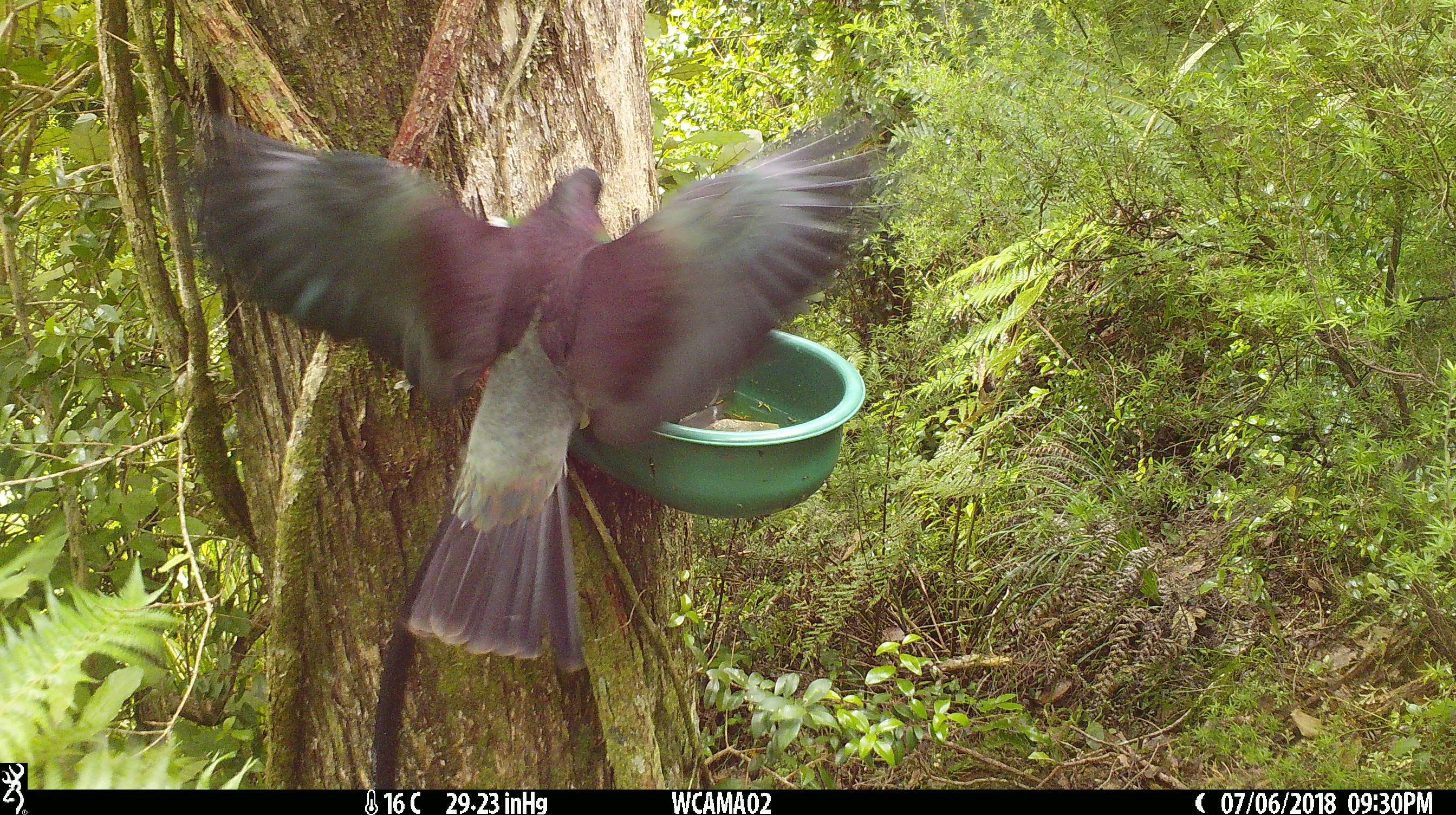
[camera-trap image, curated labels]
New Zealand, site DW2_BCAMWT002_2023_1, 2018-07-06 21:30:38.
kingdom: Animalia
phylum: Chordata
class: Aves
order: Columbiformes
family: Columbidae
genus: Hemiphaga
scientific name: Hemiphaga novaeseelandiae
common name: new zealand pigeon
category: kereru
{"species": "kereru (new zealand pigeon) (Hemiphaga novaeseelandiae)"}